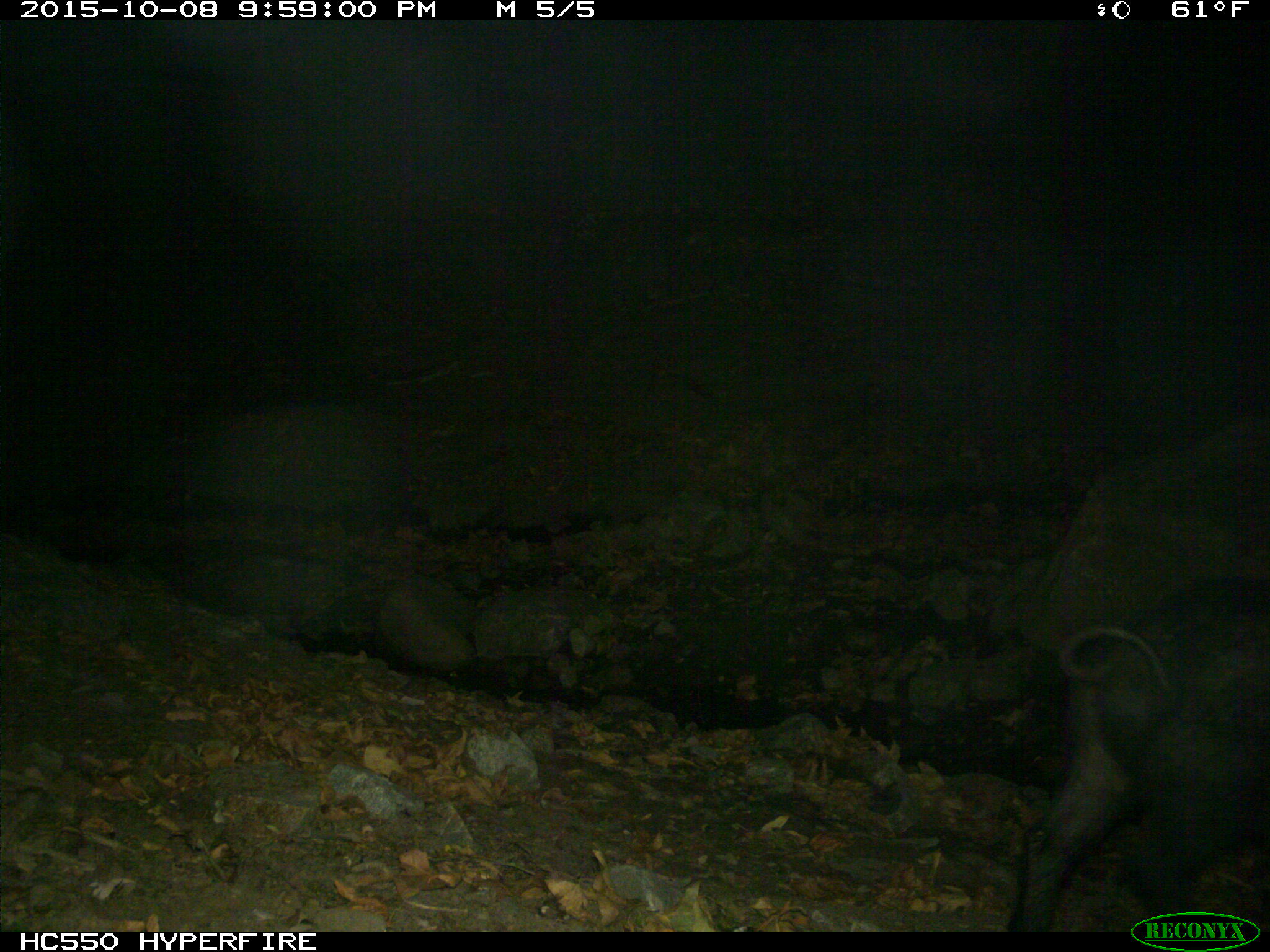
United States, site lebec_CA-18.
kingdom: Animalia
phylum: Chordata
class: Mammalia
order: Artiodactyla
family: Suidae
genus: Sus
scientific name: Sus scrofa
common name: wild boar